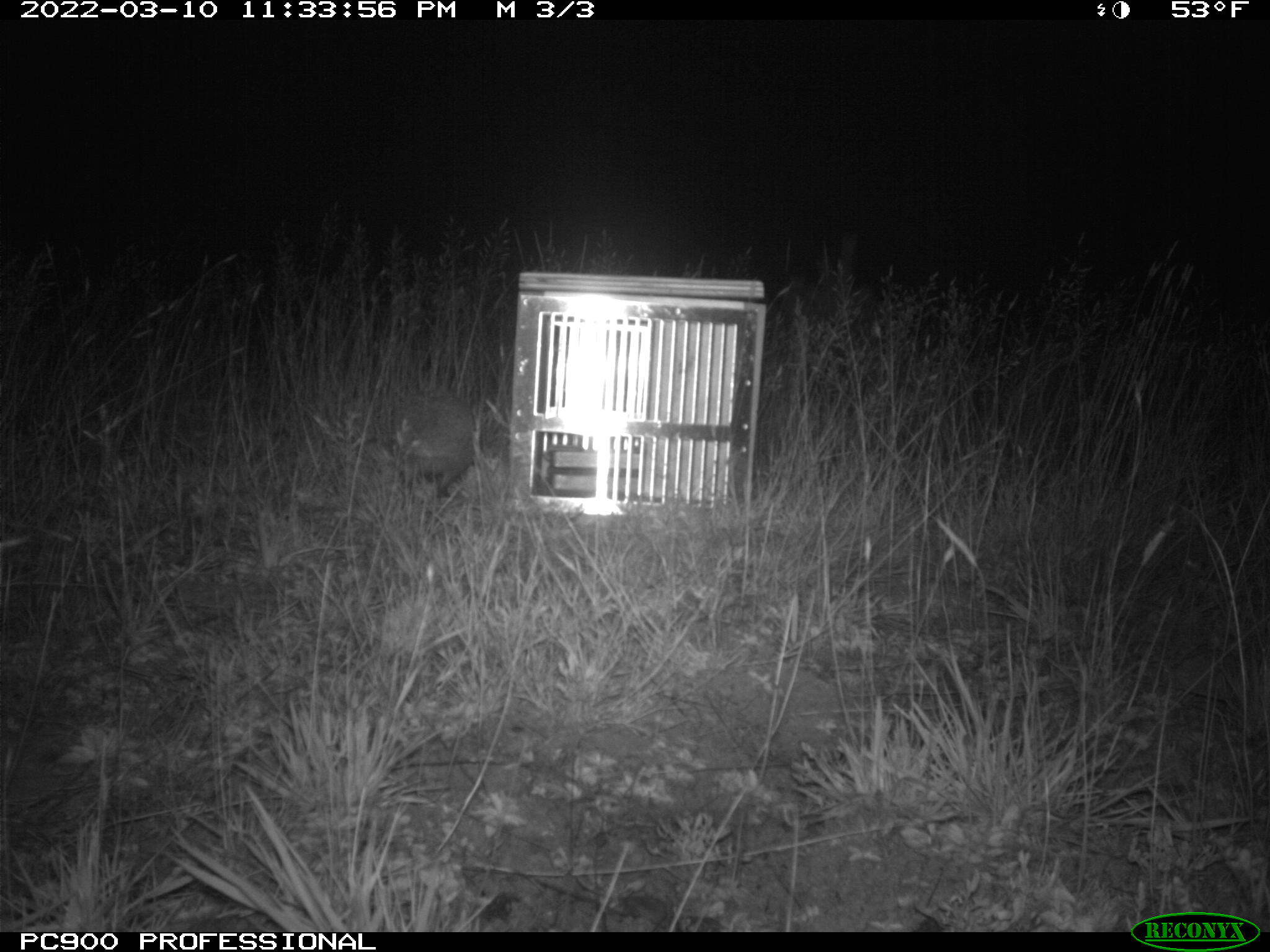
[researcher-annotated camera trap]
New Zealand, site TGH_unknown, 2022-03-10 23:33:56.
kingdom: Animalia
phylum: Chordata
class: Mammalia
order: Eulipotyphla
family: Erinaceidae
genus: Erinaceus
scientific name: Erinaceus europaeus europaeus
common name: european hedgehog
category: hedgehog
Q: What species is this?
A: Hedgehog (european hedgehog) (Erinaceus europaeus europaeus).